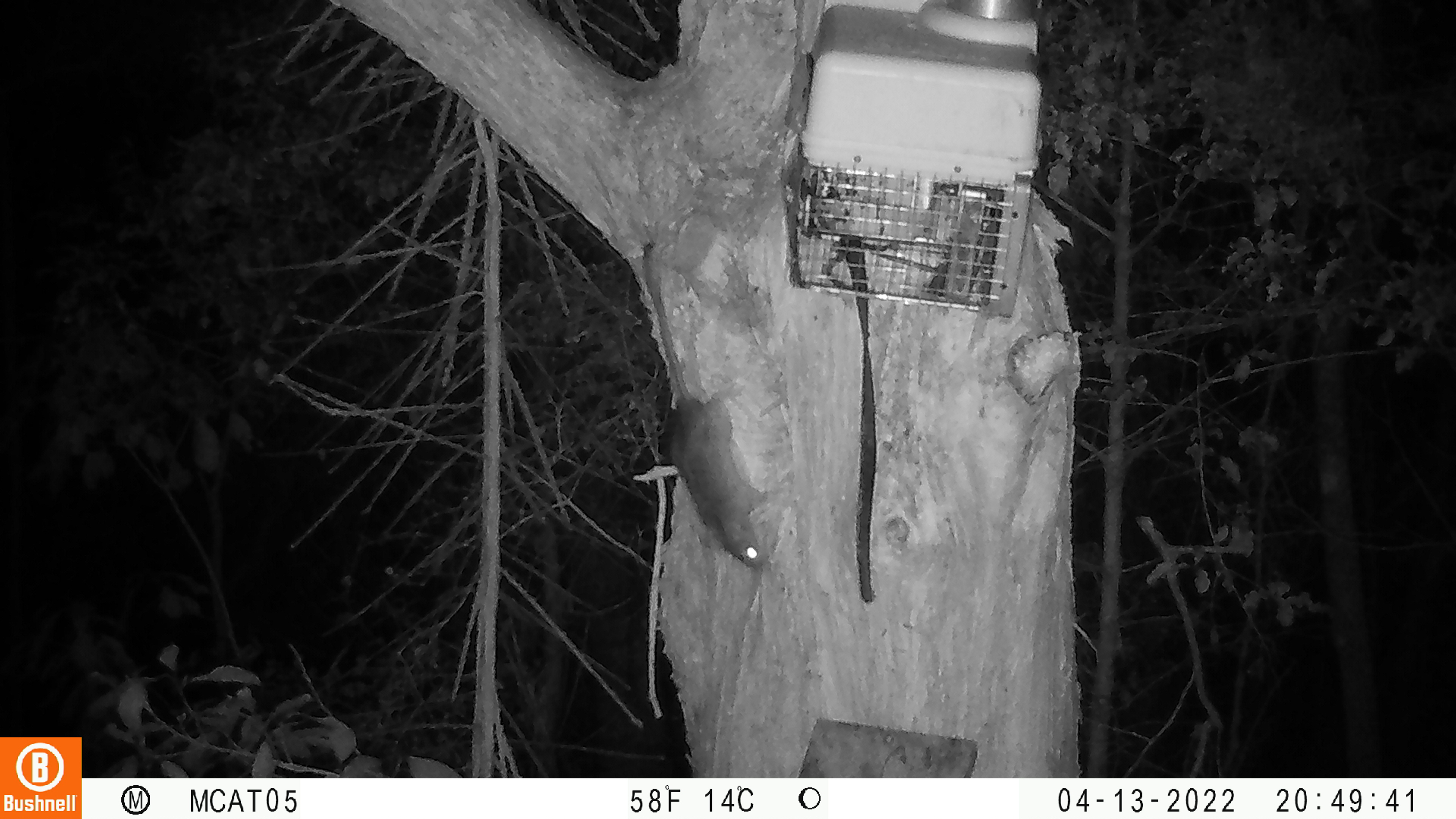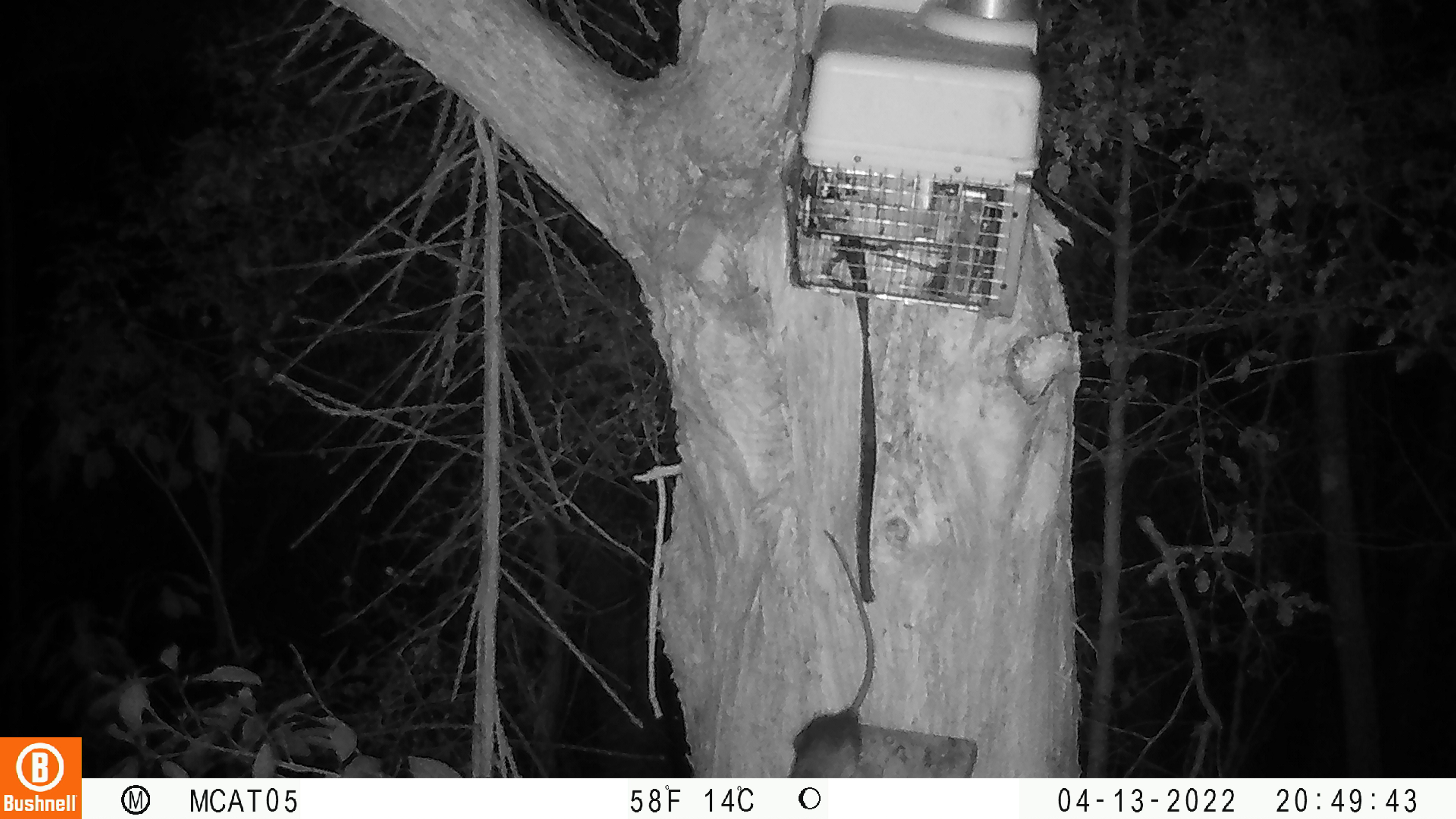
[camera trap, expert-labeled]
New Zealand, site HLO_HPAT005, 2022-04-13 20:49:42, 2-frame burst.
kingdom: Animalia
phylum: Chordata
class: Mammalia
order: Rodentia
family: Muridae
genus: Rattus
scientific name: Rattus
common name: rat